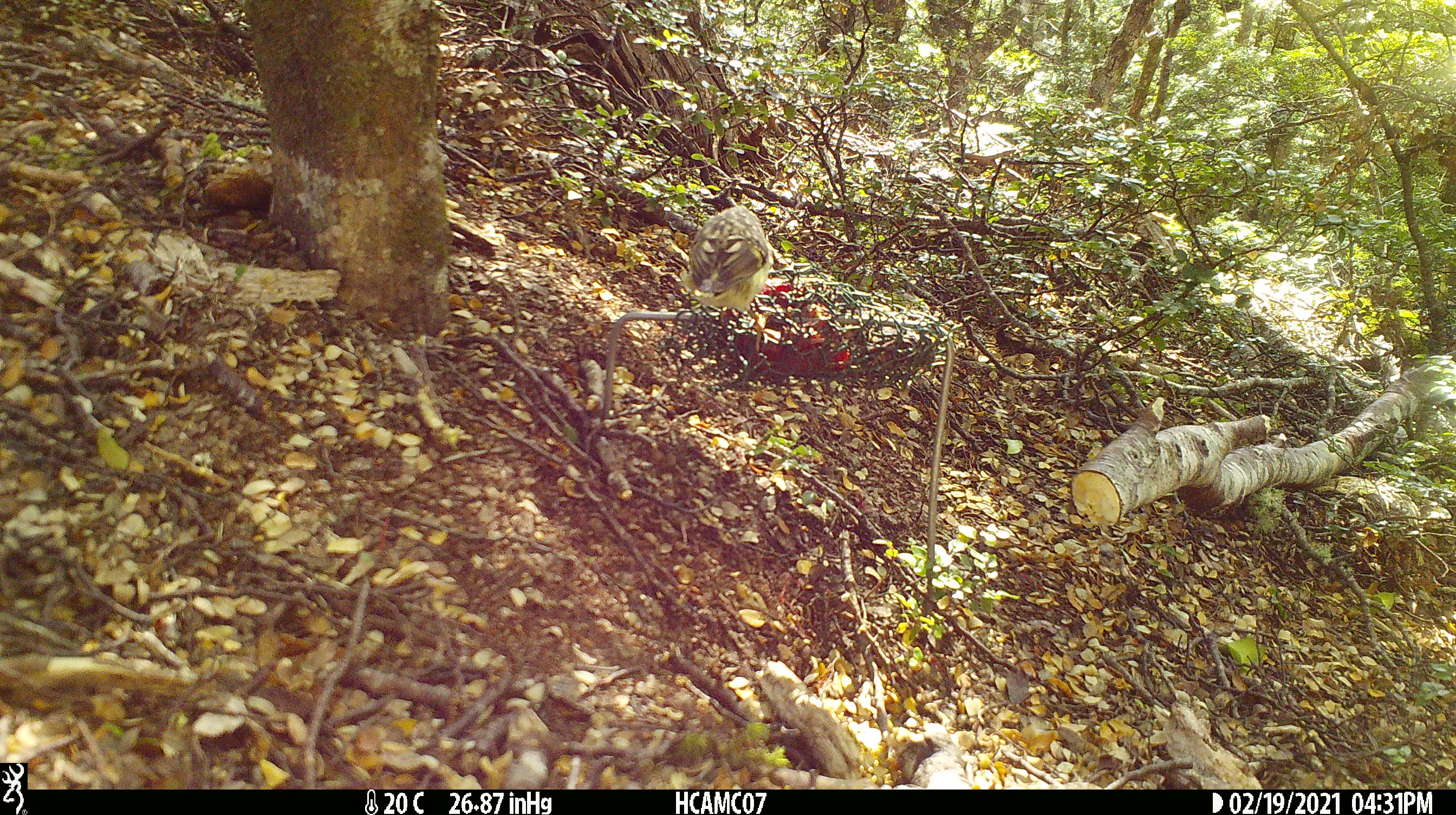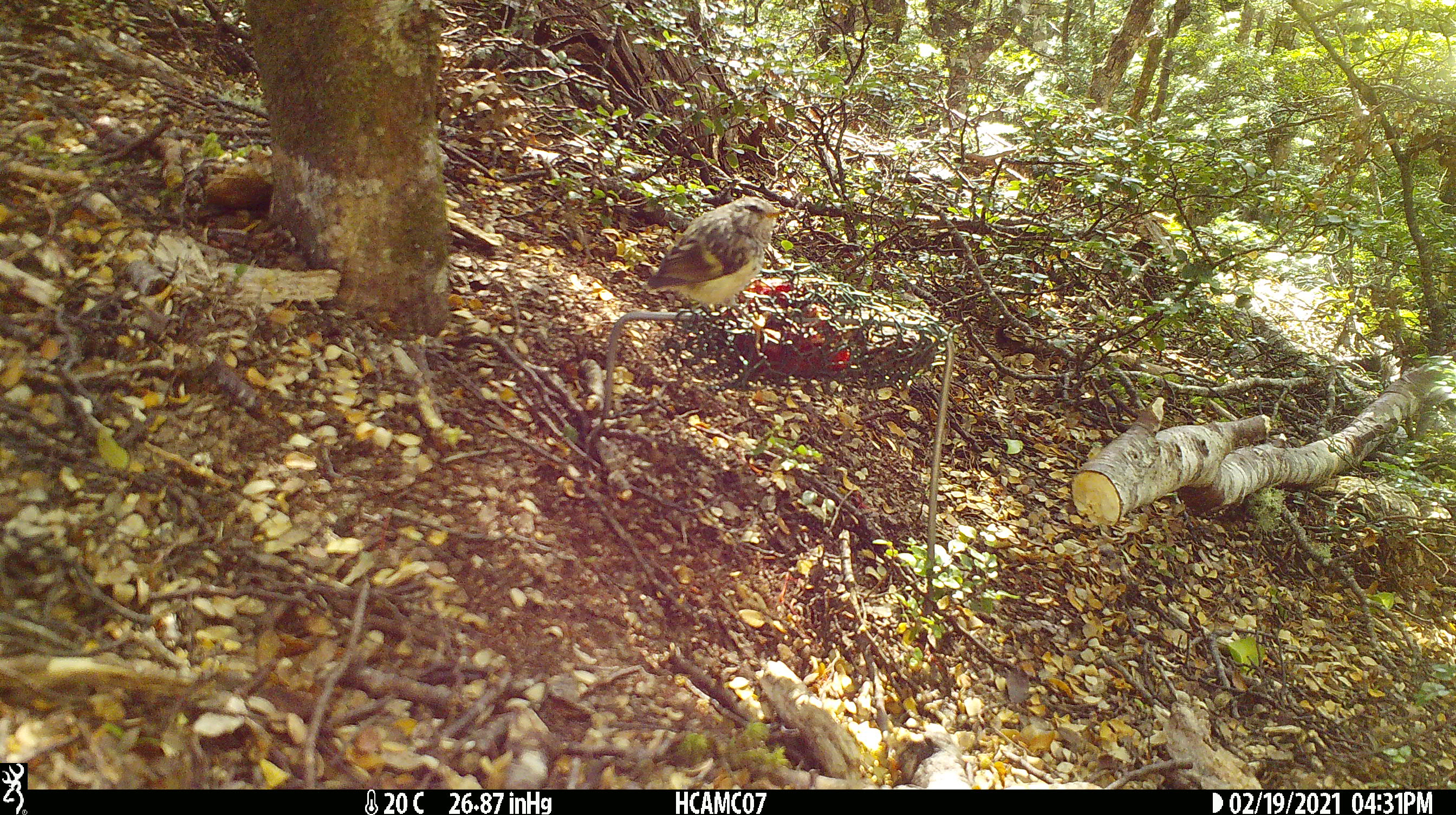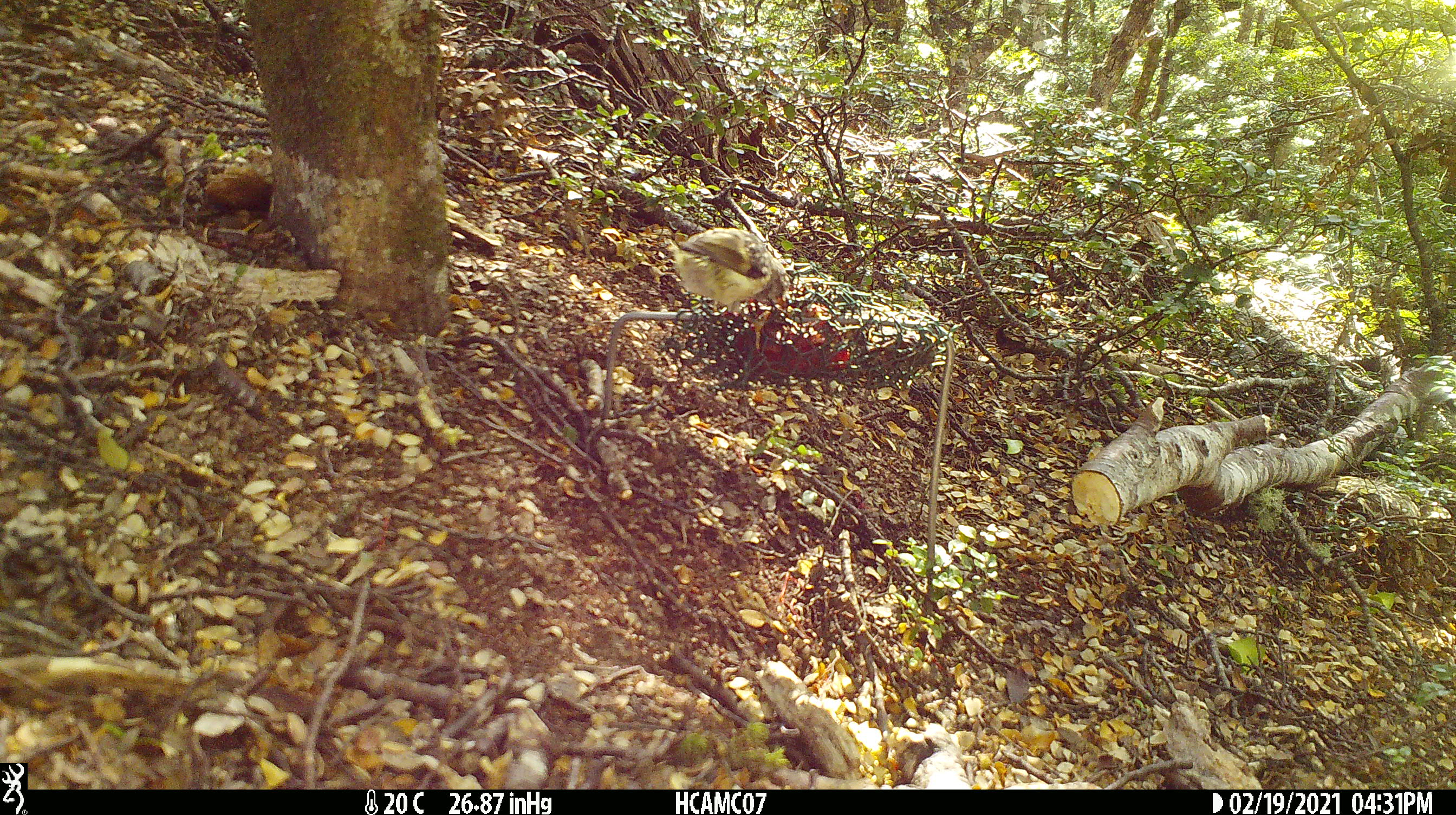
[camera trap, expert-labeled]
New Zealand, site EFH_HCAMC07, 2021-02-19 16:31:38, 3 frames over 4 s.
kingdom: Animalia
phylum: Chordata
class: Aves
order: Passeriformes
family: Acanthisittidae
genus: Acanthisitta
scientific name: Acanthisitta chloris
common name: rifleman